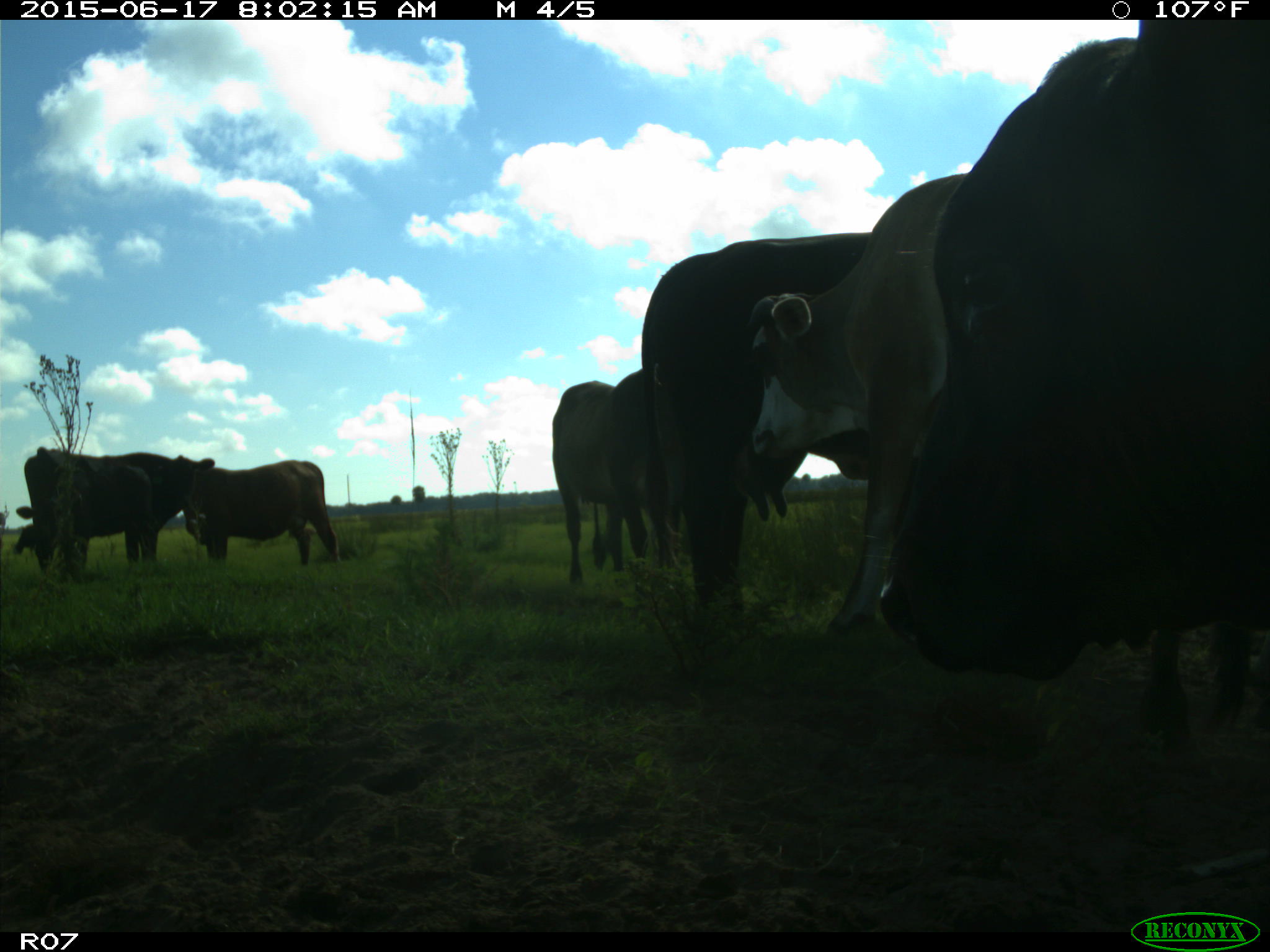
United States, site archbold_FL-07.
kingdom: Animalia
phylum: Chordata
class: Mammalia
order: Artiodactyla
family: Bovidae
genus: Bos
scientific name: Bos taurus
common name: domestic cow